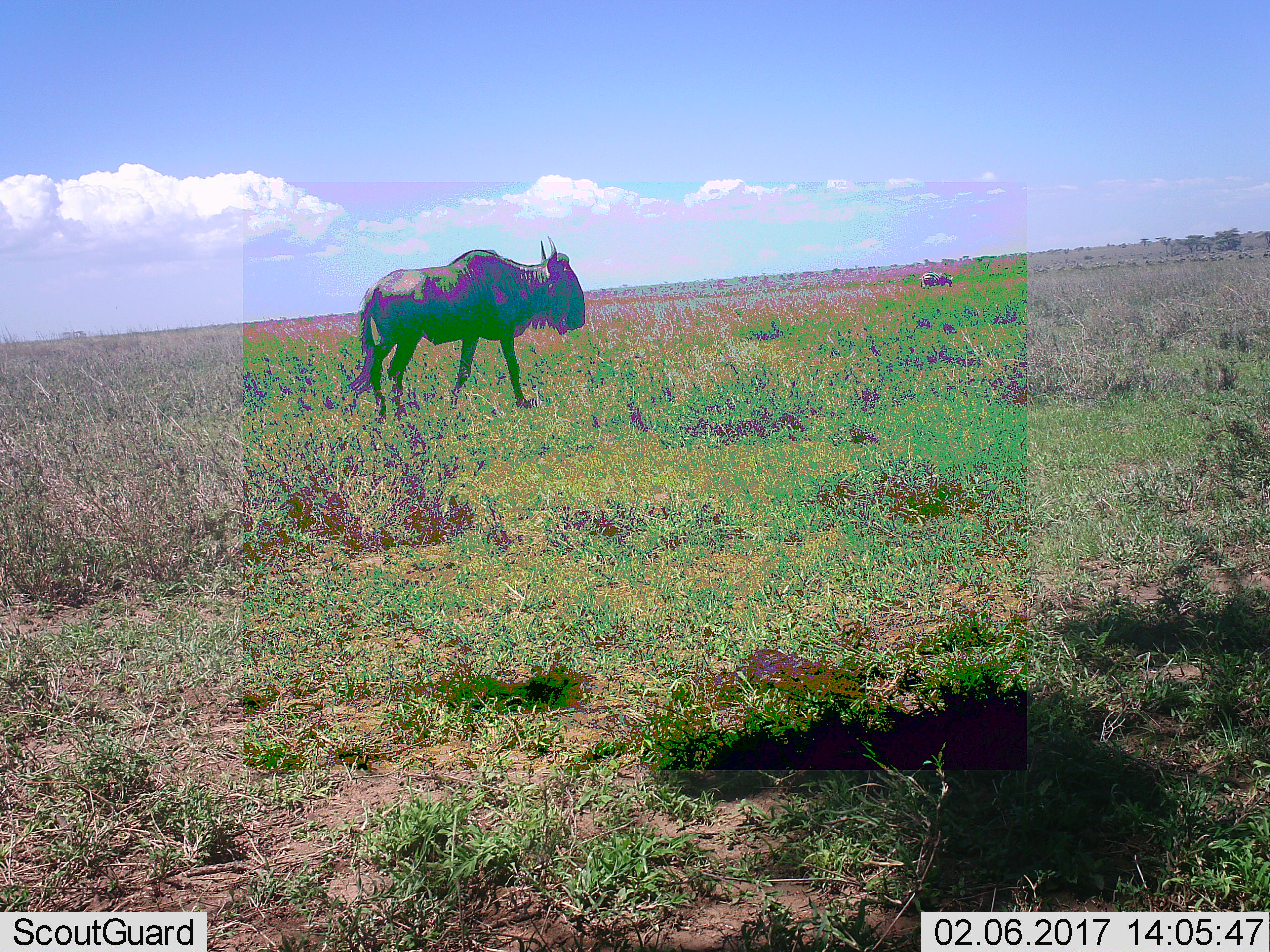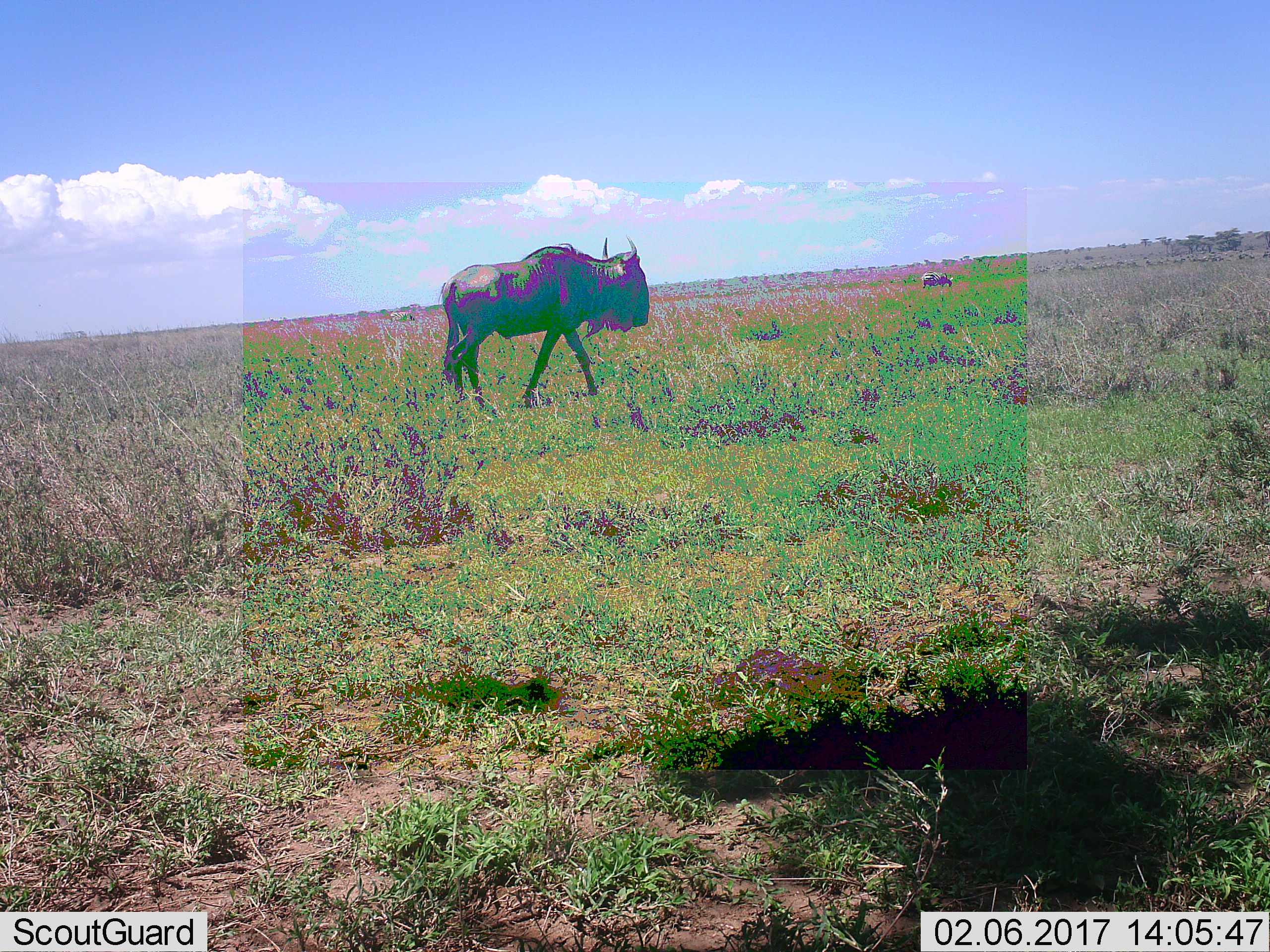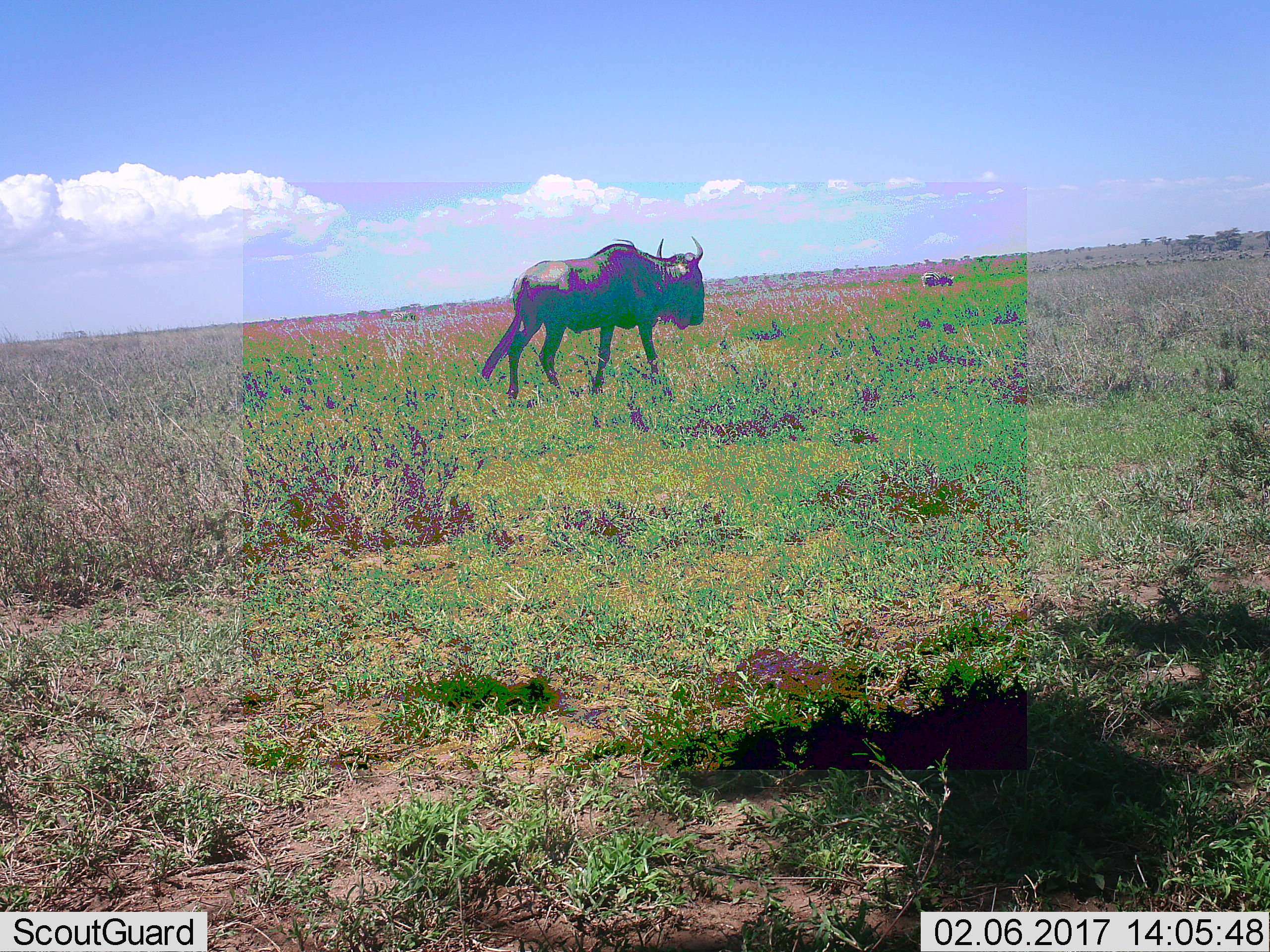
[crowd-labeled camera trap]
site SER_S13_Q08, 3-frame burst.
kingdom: Animalia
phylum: Chordata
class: Mammalia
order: Artiodactyla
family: Bovidae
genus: Connochaetes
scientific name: Connochaetes taurinus taurinus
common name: blue wildebeest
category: wildebeestblue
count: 1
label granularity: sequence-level